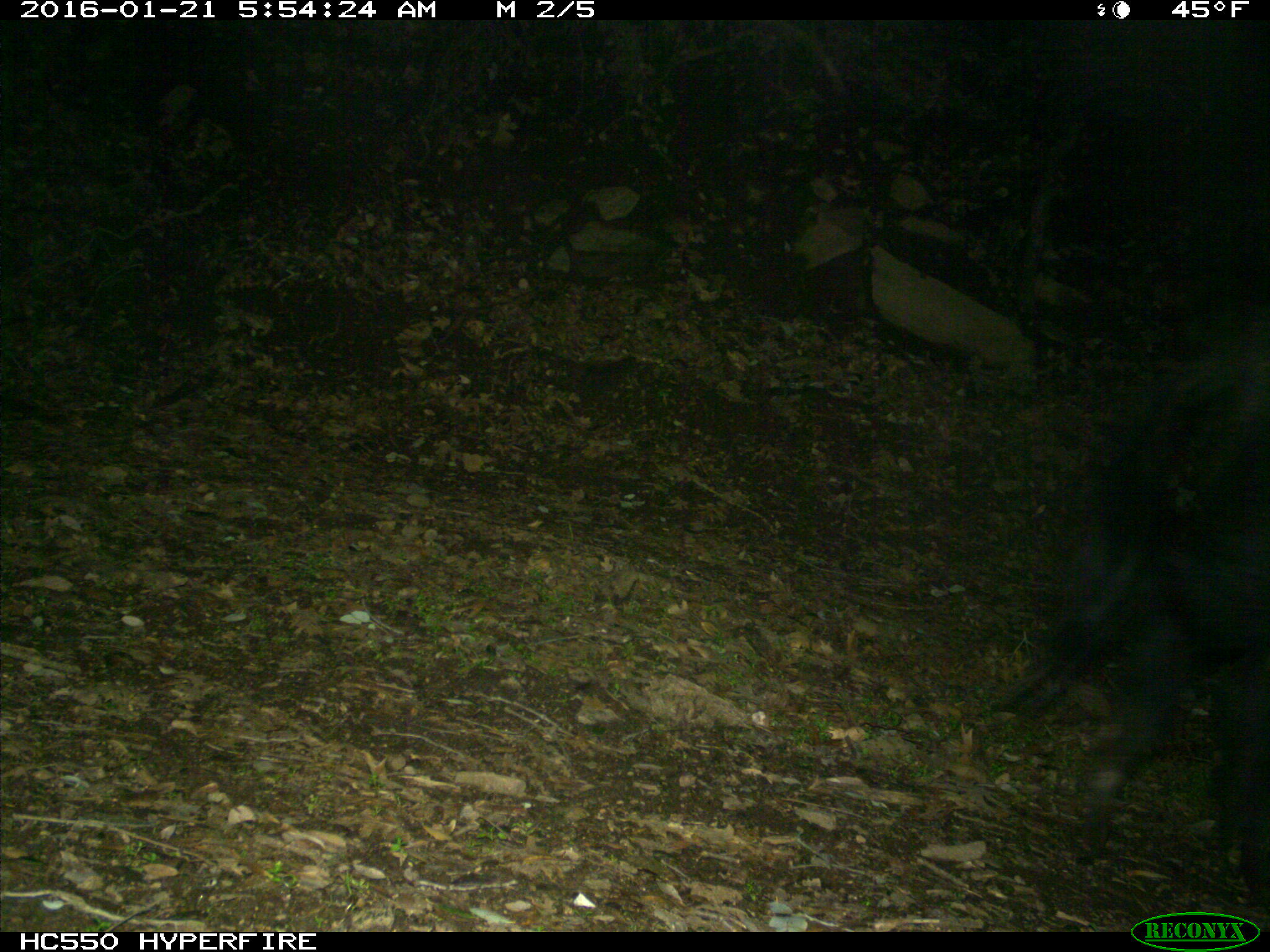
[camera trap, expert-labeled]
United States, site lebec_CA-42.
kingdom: Animalia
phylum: Chordata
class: Mammalia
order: Artiodactyla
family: Suidae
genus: Sus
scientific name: Sus scrofa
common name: wild boar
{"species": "Sus scrofa (wild boar)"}